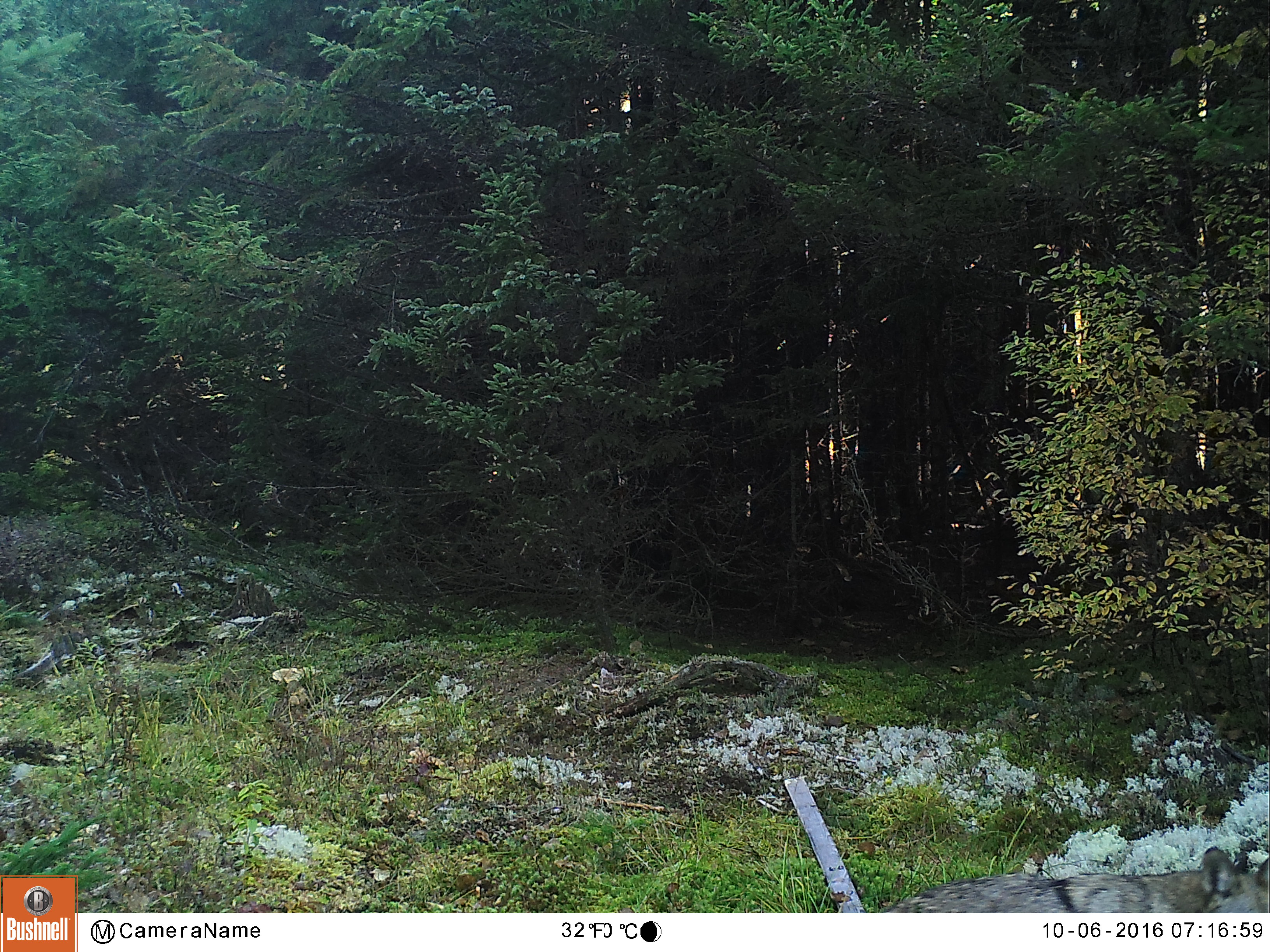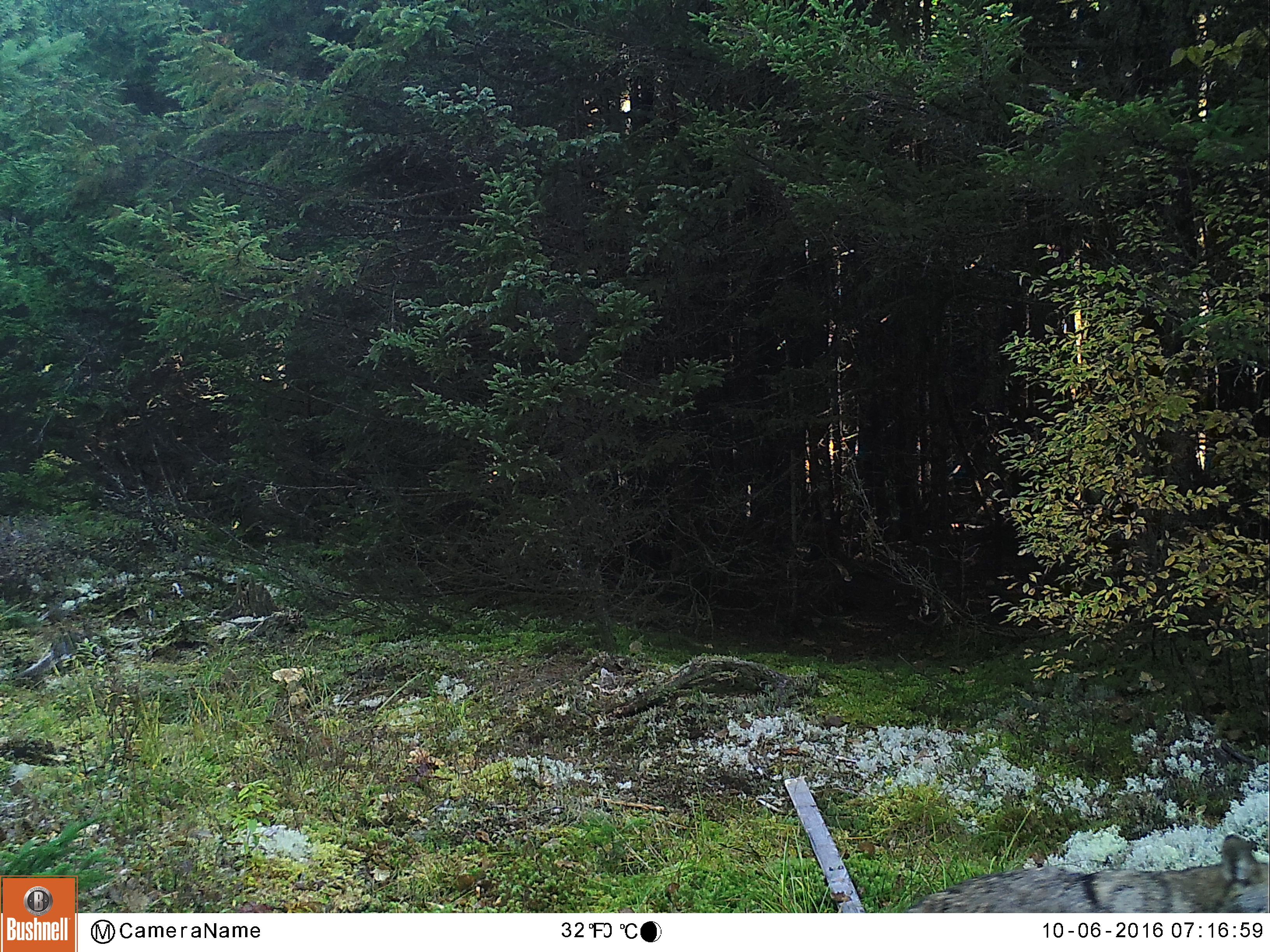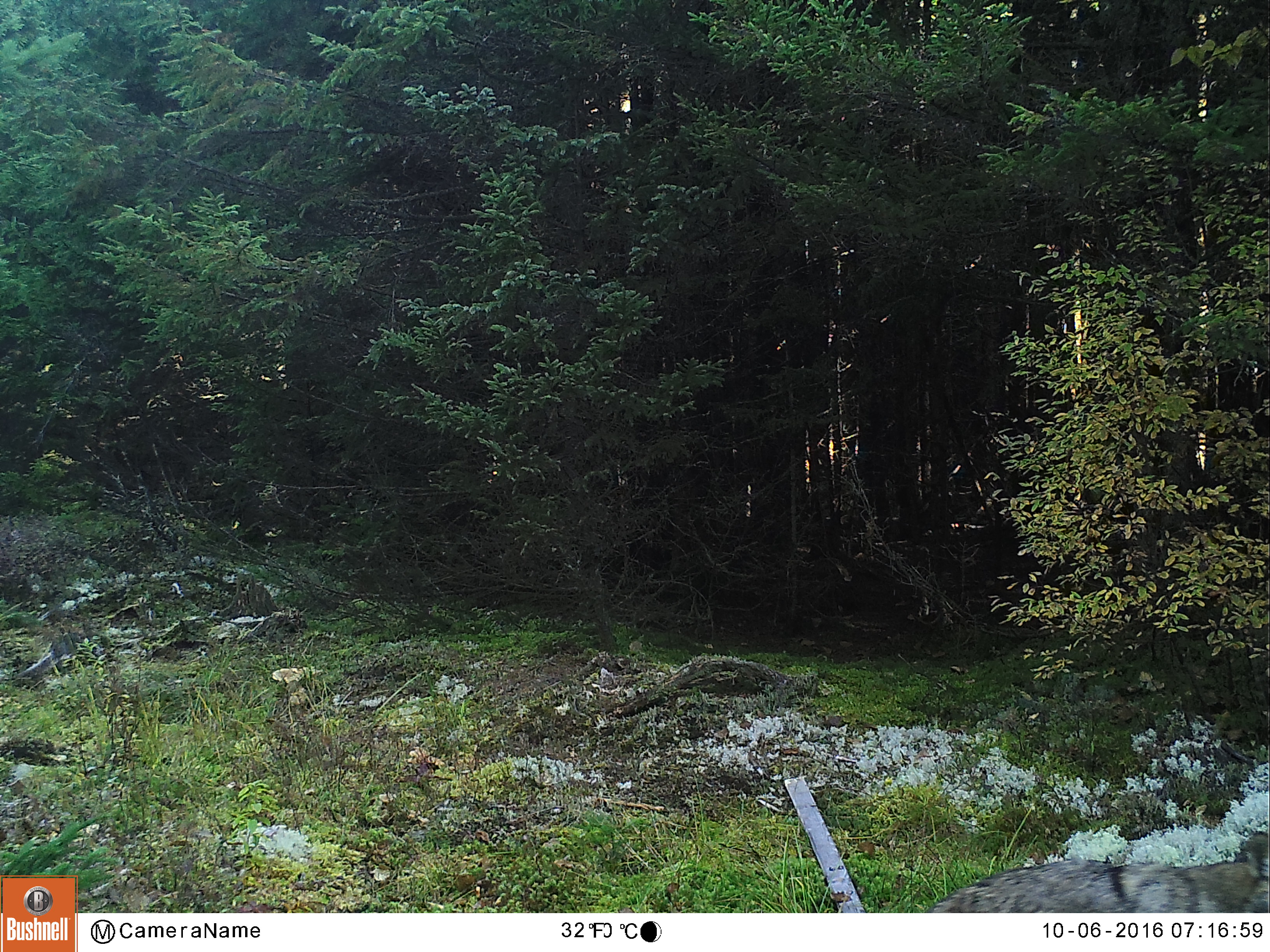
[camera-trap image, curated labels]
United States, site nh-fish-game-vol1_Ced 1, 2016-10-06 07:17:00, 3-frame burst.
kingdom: Animalia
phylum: Chordata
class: Mammalia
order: Carnivora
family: Canidae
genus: Canis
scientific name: Canis latrans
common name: coyote